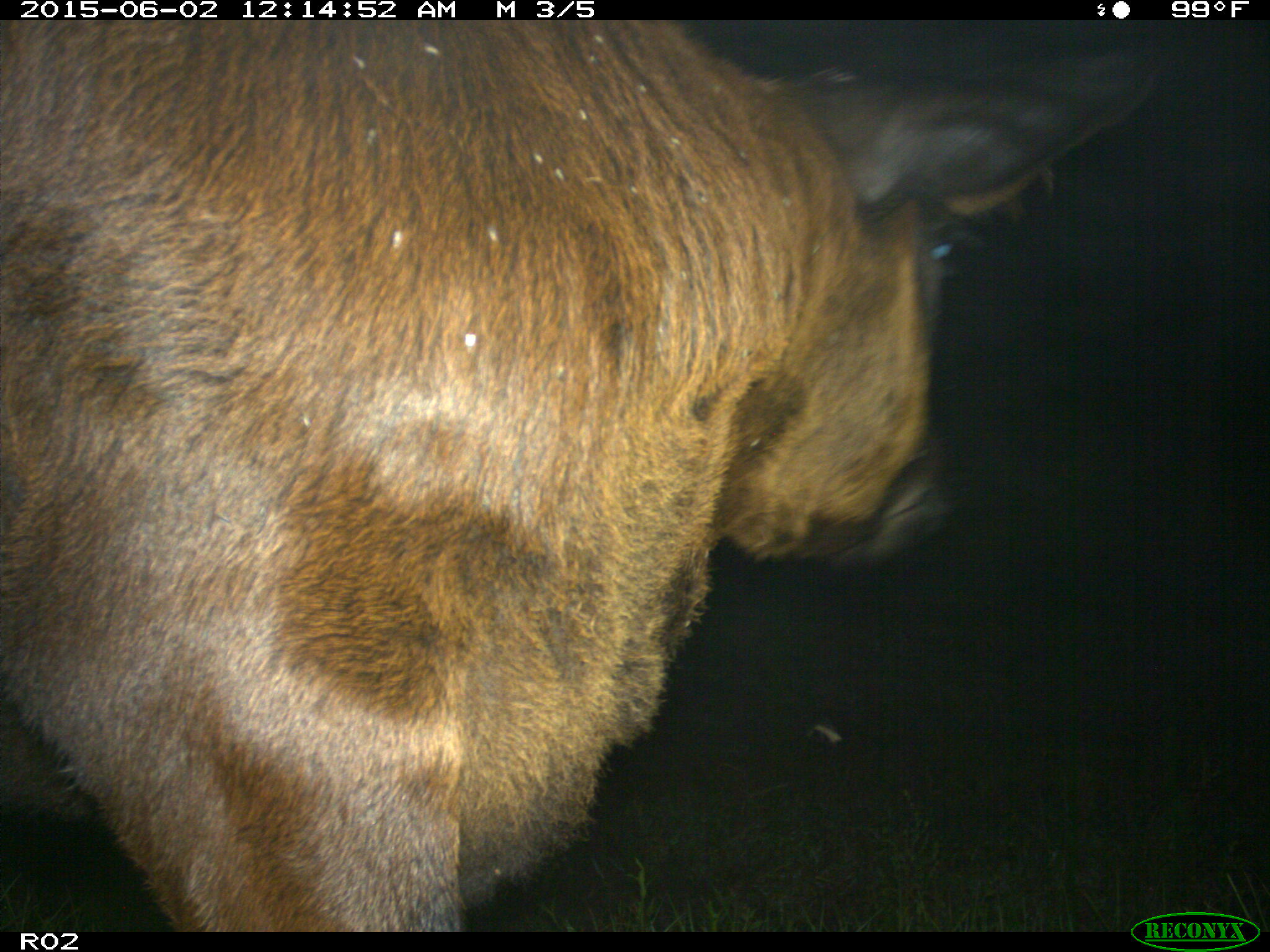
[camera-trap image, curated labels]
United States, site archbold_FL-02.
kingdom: Animalia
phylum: Chordata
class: Mammalia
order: Artiodactyla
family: Bovidae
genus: Bos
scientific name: Bos taurus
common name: domestic cow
Bos taurus (domestic cow).